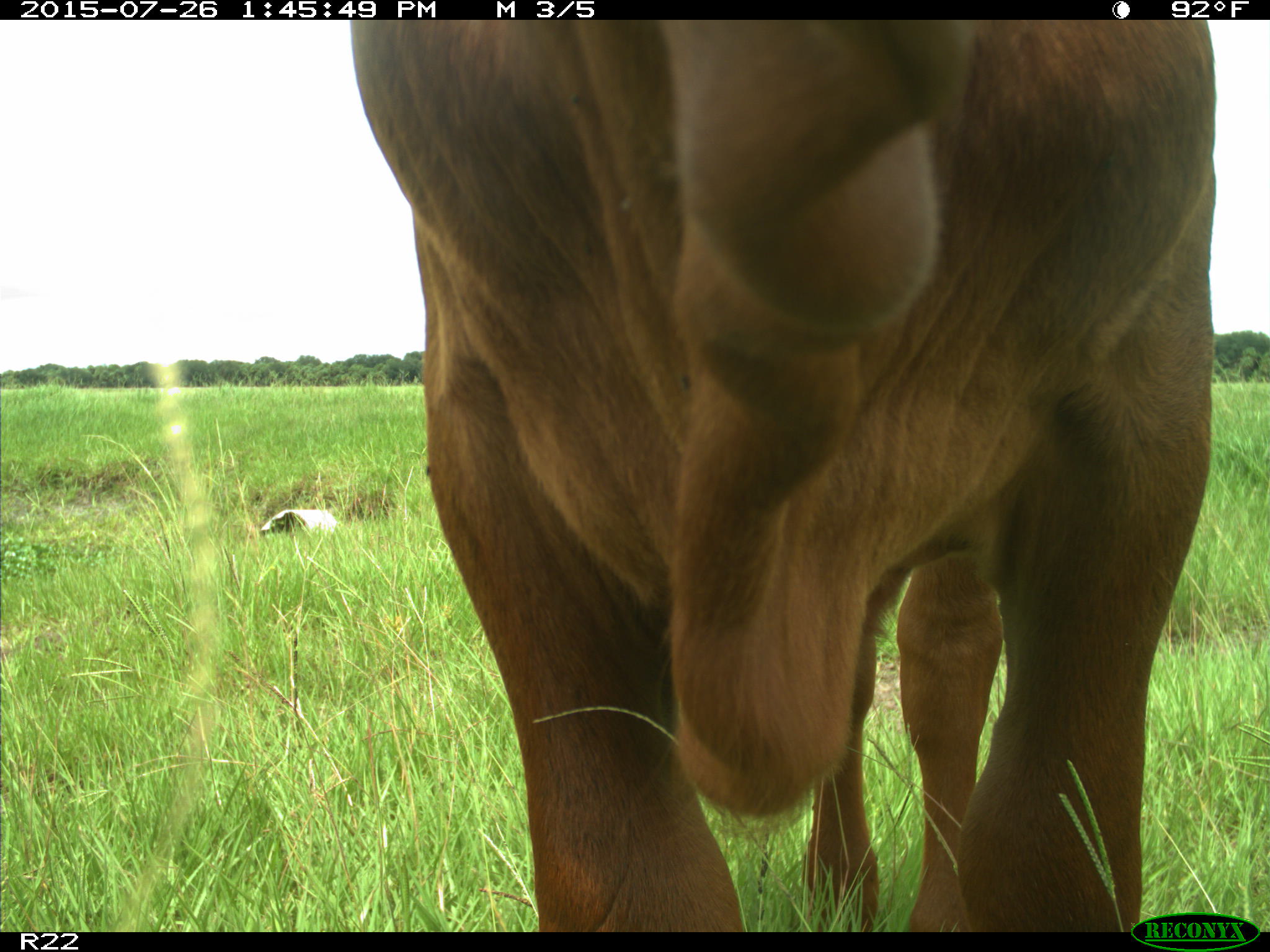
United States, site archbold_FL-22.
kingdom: Animalia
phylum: Chordata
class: Mammalia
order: Artiodactyla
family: Bovidae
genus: Bos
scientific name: Bos taurus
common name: domestic cow